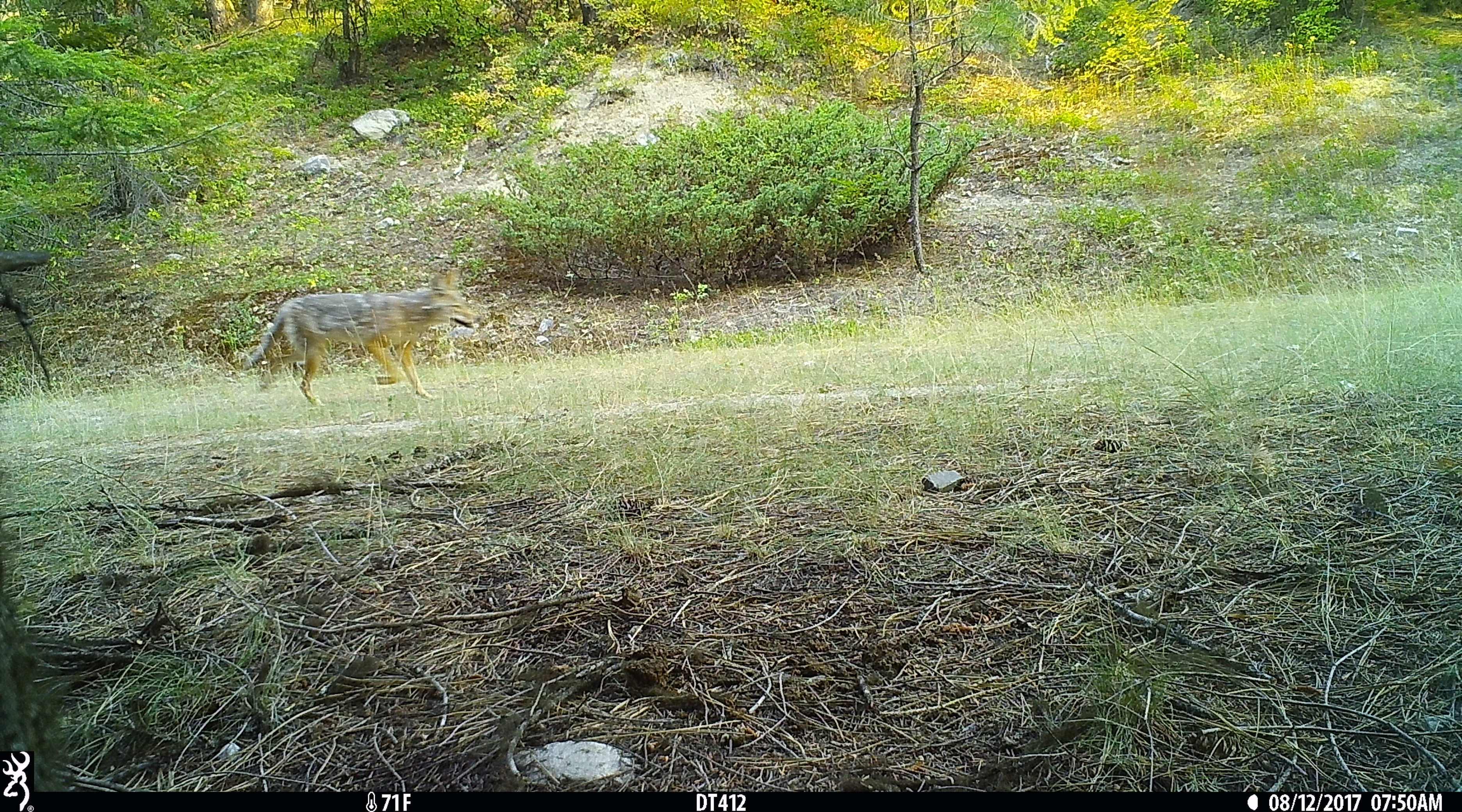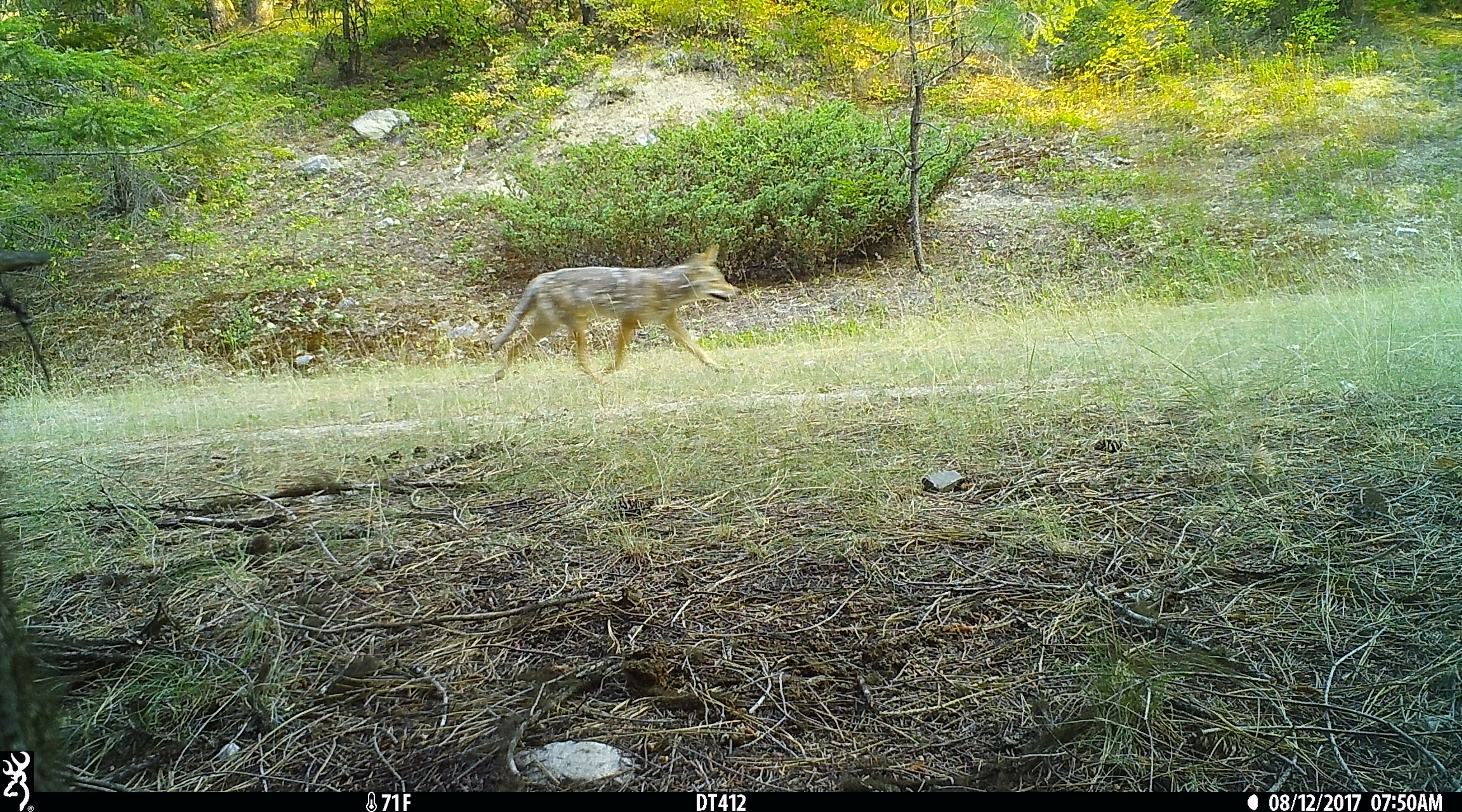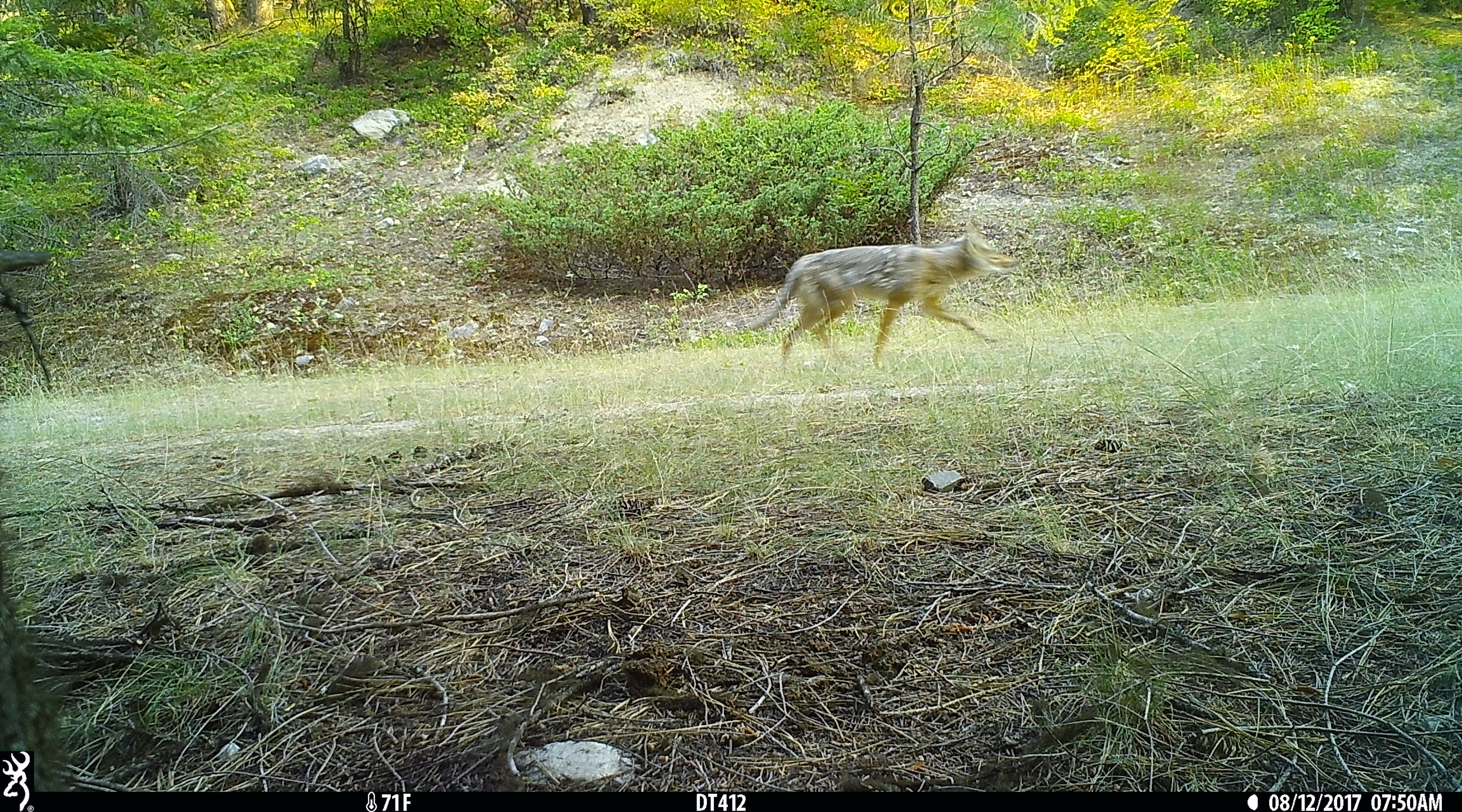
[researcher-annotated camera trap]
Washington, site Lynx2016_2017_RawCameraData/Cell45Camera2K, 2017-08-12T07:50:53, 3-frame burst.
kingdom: Animalia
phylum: Chordata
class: Mammalia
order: Carnivora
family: Canidae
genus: Canis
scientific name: Canis latrans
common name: coyote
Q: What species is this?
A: Canis latrans (coyote).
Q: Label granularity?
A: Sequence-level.